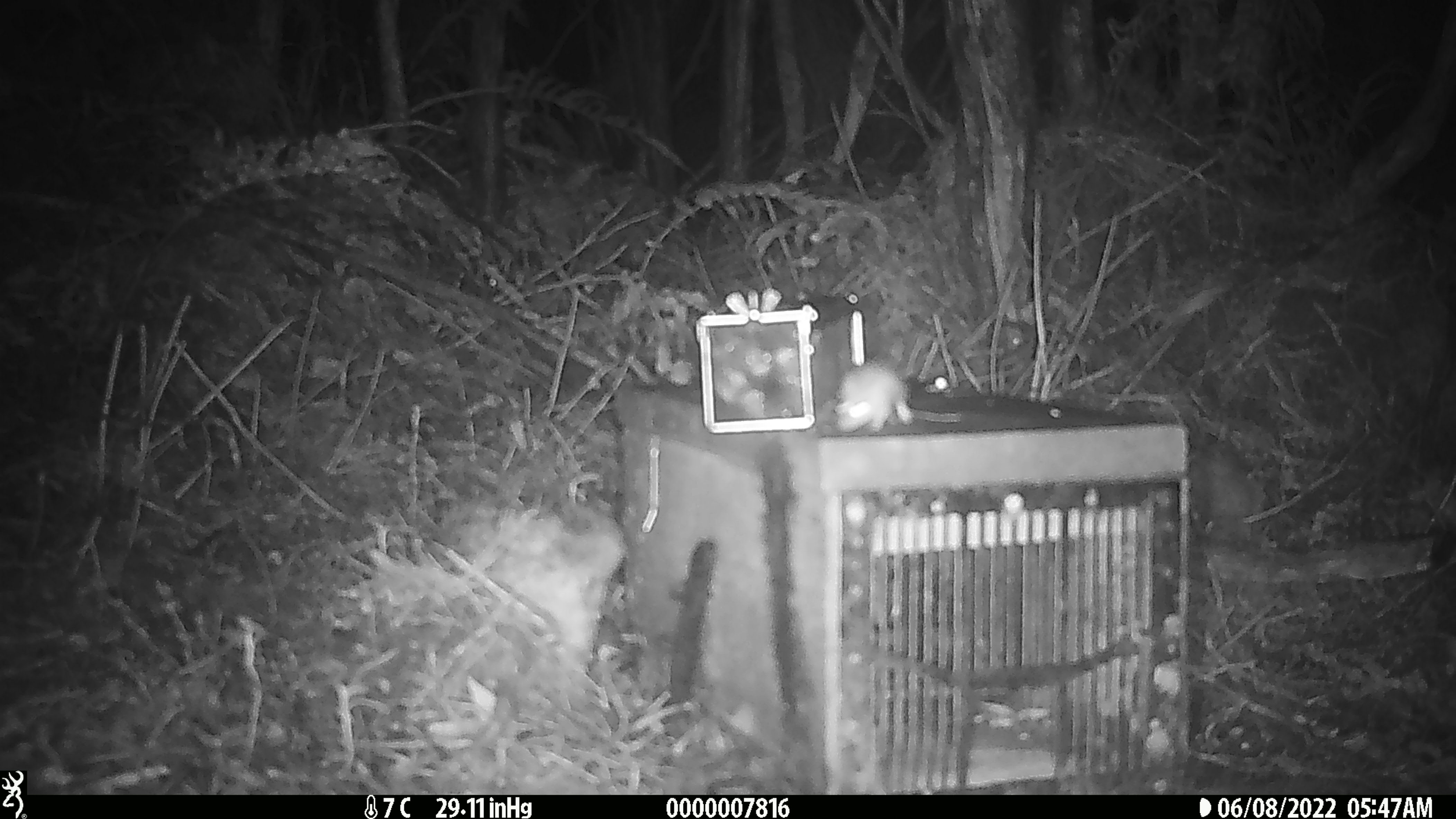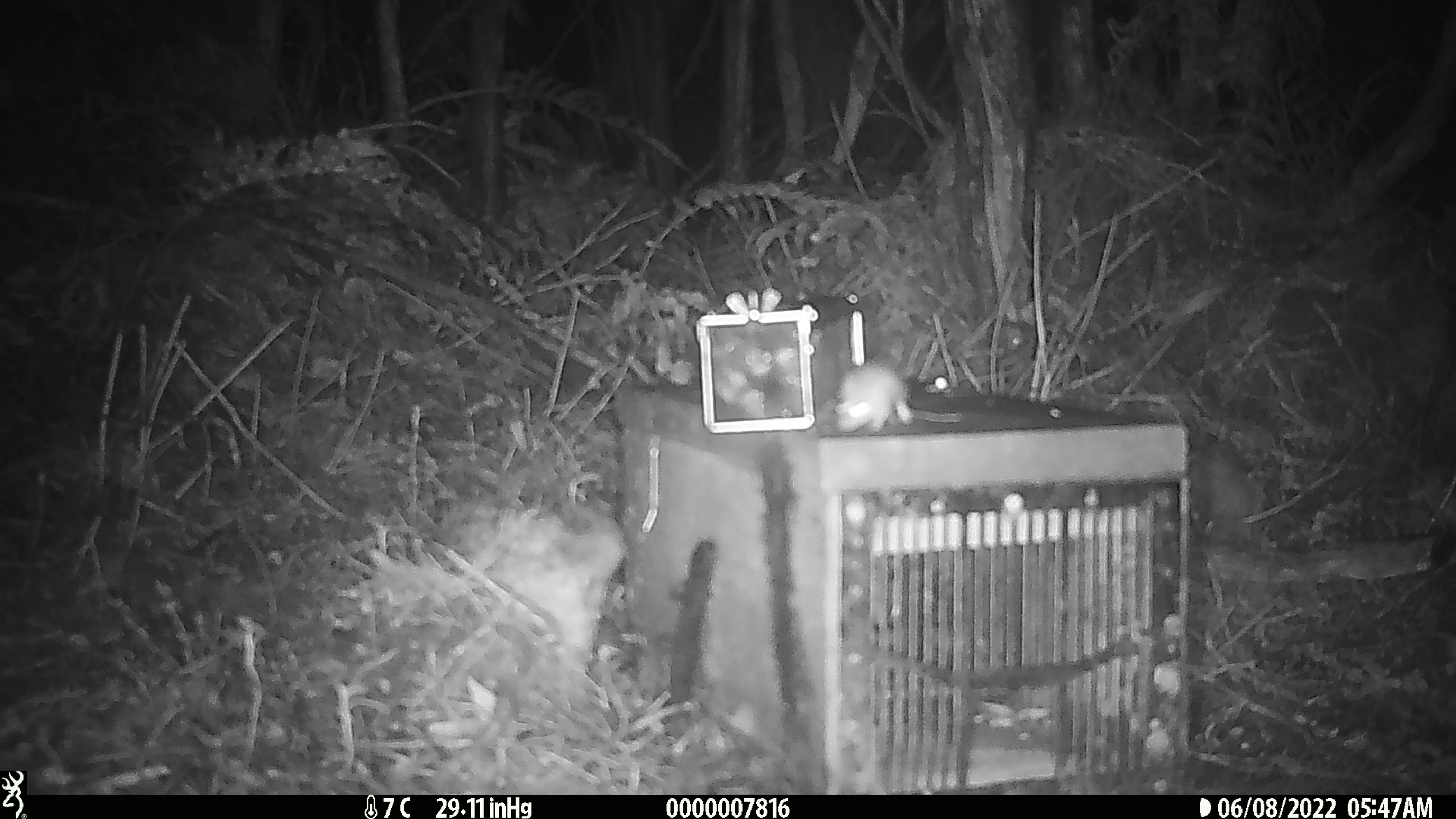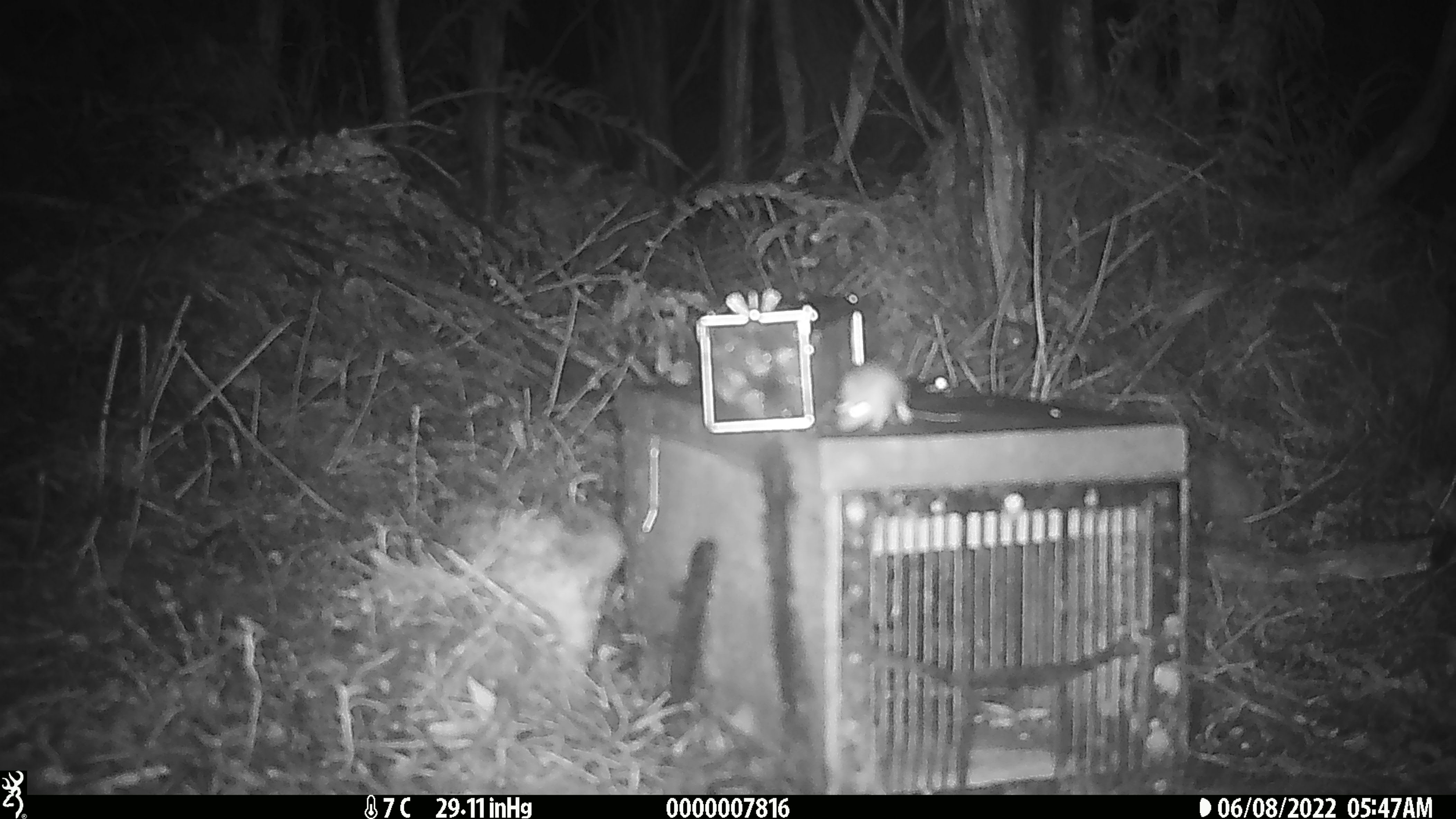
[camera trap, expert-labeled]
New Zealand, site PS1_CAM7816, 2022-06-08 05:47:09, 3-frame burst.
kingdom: Animalia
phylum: Chordata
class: Mammalia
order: Rodentia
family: Muridae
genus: Mus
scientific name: Mus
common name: mouse